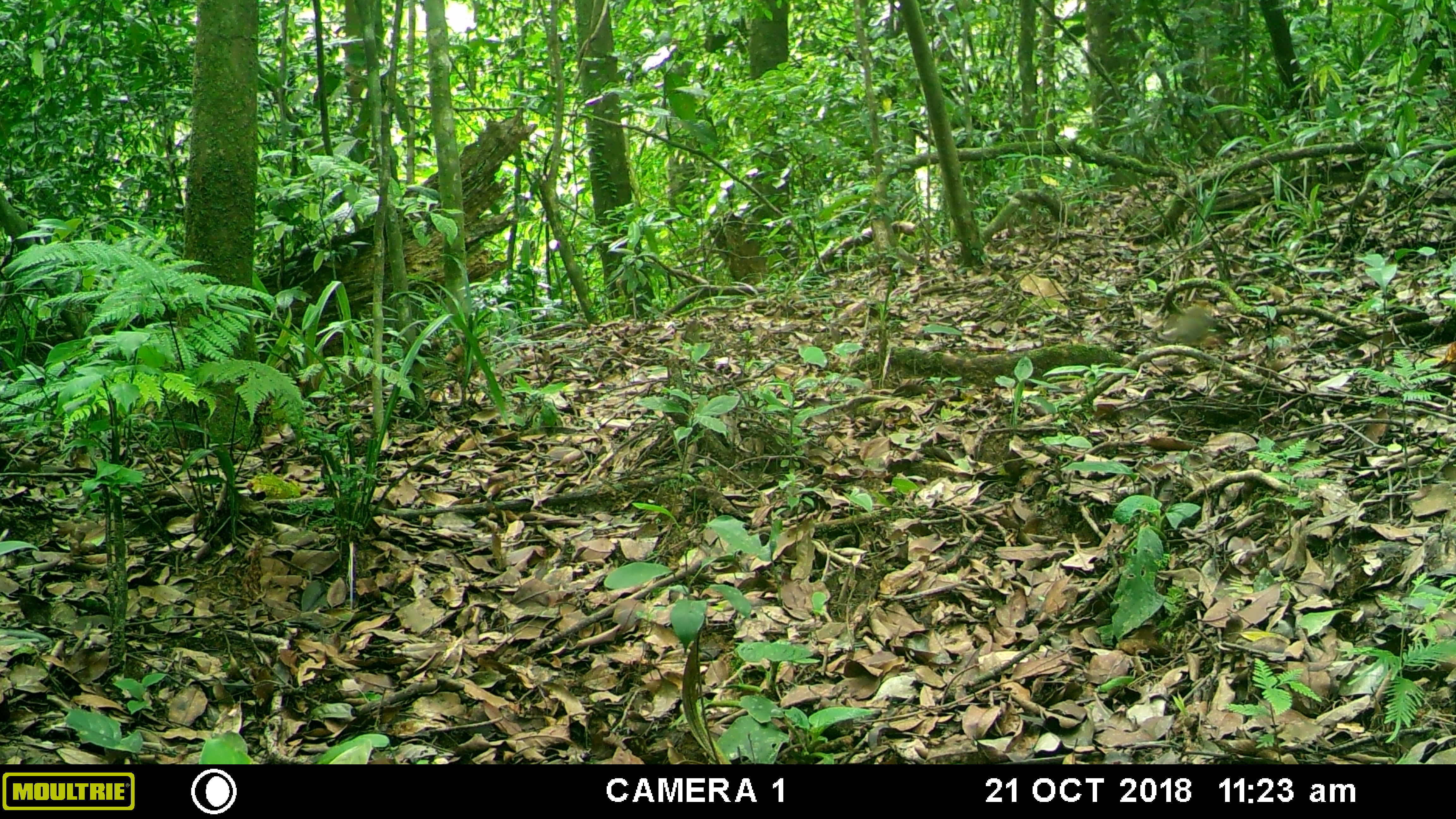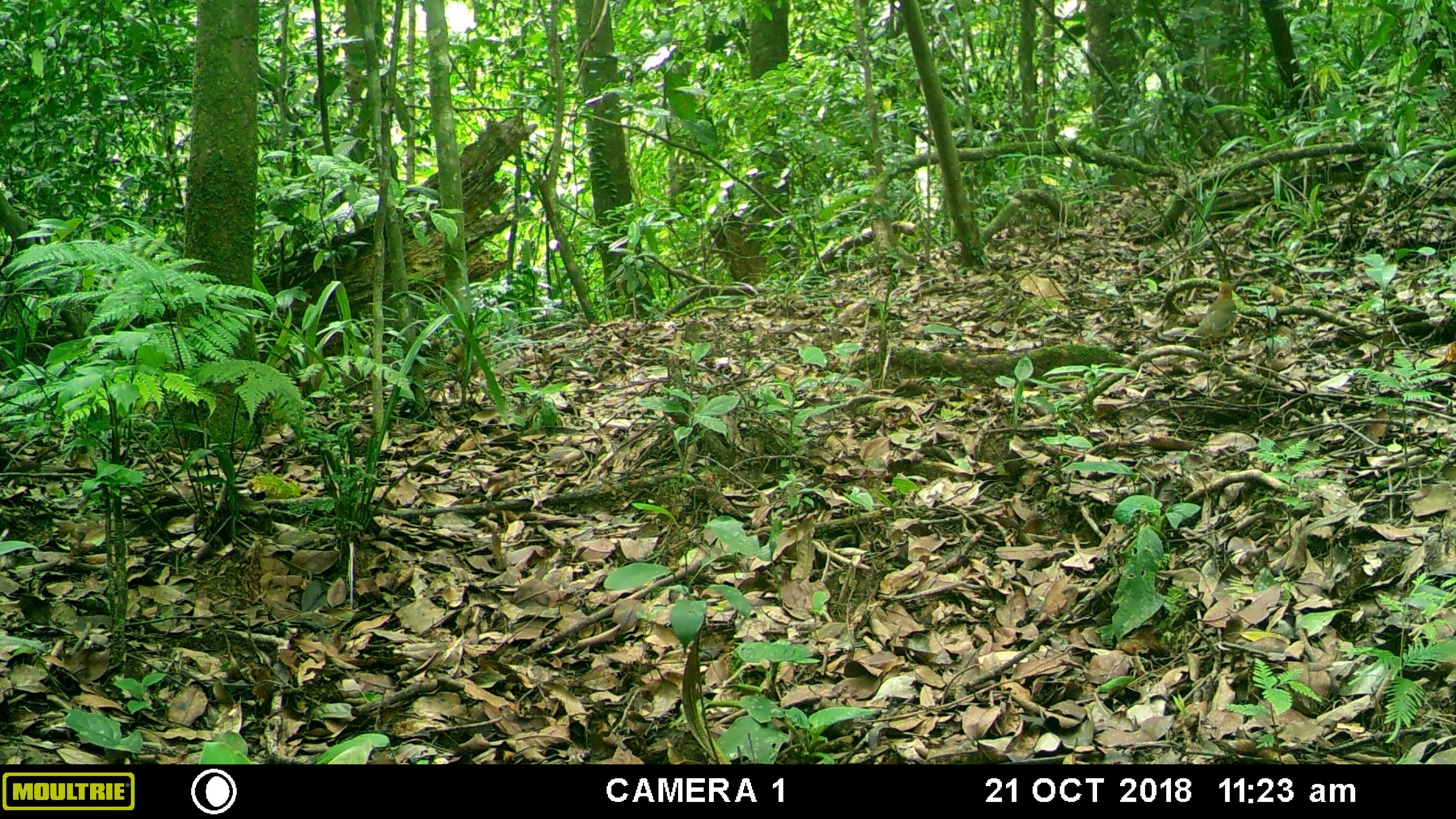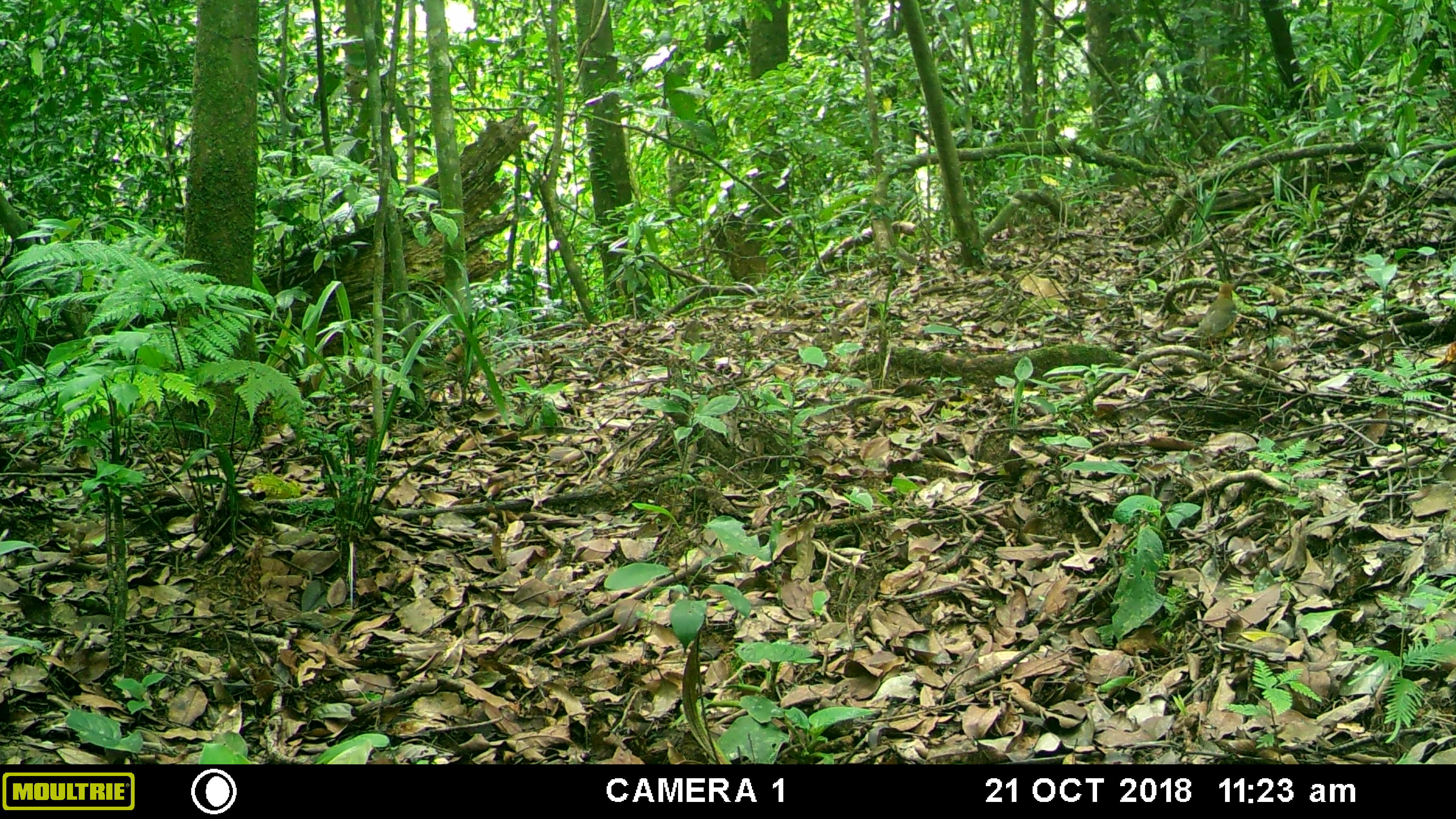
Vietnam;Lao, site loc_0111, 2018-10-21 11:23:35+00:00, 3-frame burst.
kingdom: Animalia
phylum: Chordata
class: Aves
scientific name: Aves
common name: bird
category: unidentified bird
Unidentified bird (bird) (Aves). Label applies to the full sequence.